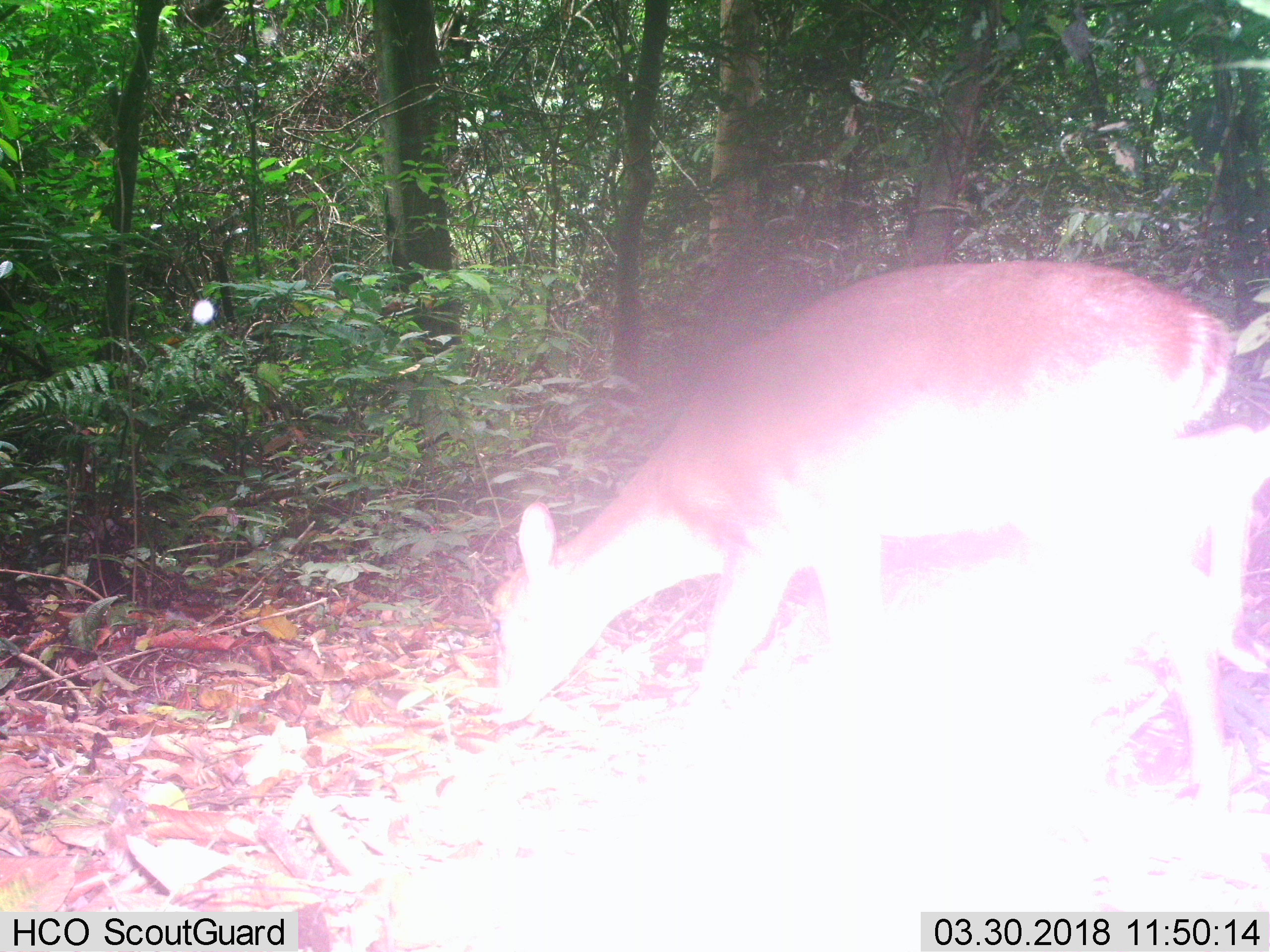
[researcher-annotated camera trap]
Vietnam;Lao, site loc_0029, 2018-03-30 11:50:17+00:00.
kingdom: Animalia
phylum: Chordata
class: Mammalia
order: Artiodactyla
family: Cervidae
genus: Muntiacus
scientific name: Muntiacus vuquangensis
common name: large-antlered muntjac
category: large antlered muntjac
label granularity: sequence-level